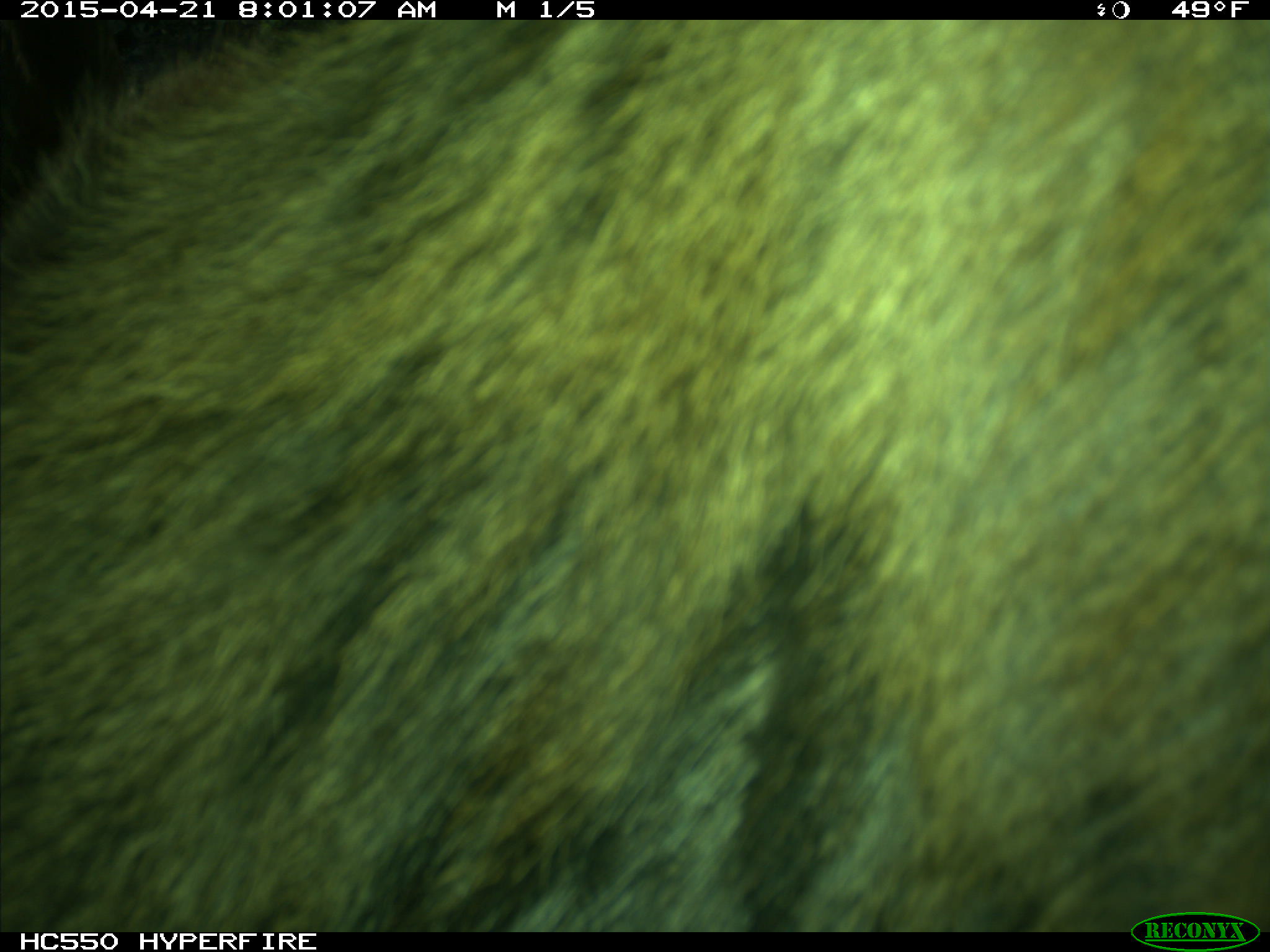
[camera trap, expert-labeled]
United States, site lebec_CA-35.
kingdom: Animalia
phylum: Chordata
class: Mammalia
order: Artiodactyla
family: Cervidae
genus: Cervus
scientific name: Cervus canadensis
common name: elk